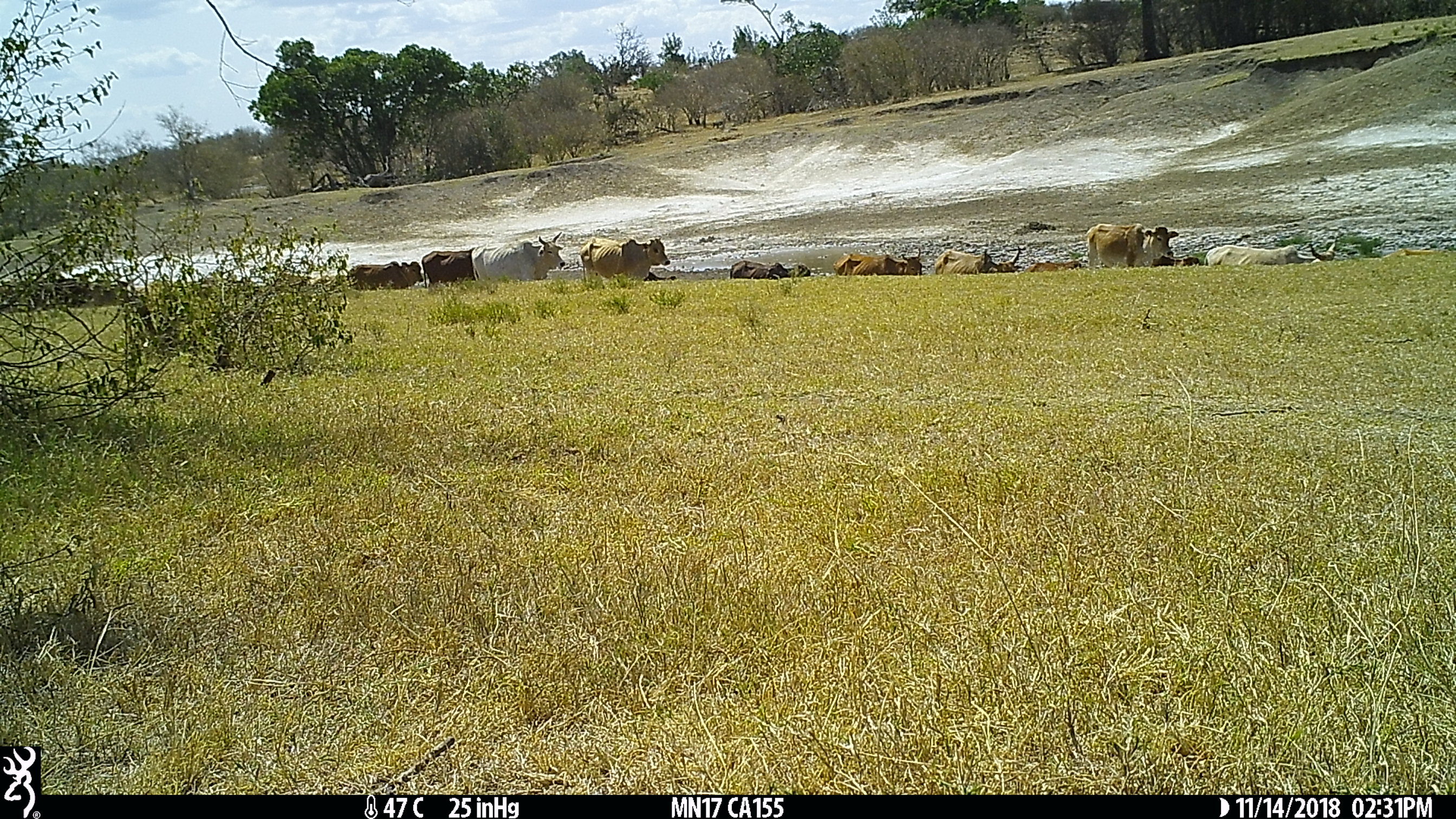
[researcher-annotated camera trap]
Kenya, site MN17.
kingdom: Animalia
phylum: Chordata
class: Mammalia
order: Artiodactyla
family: Bovidae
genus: Bos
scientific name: Bos taurus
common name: cattle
Cattle (Bos taurus).